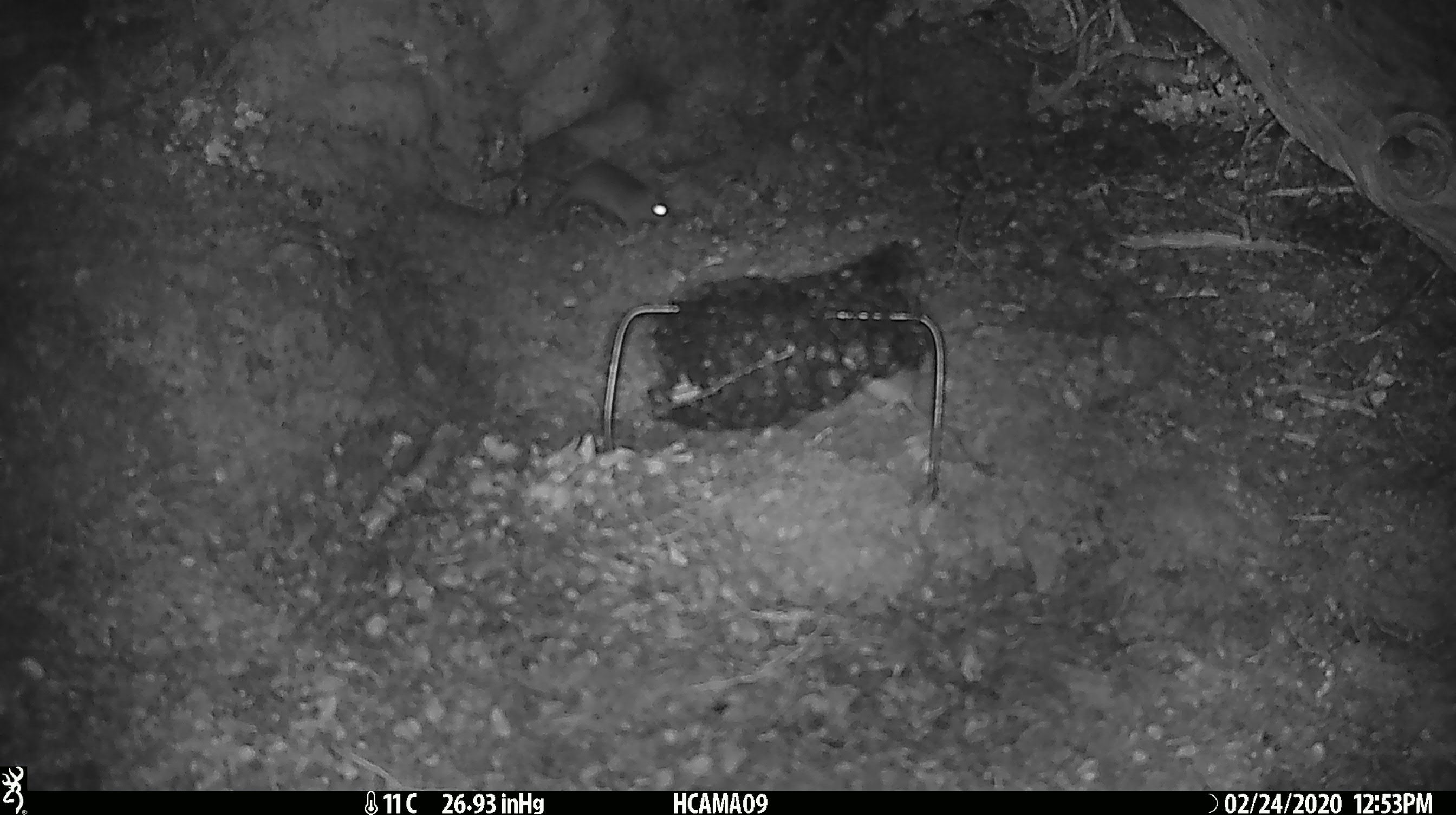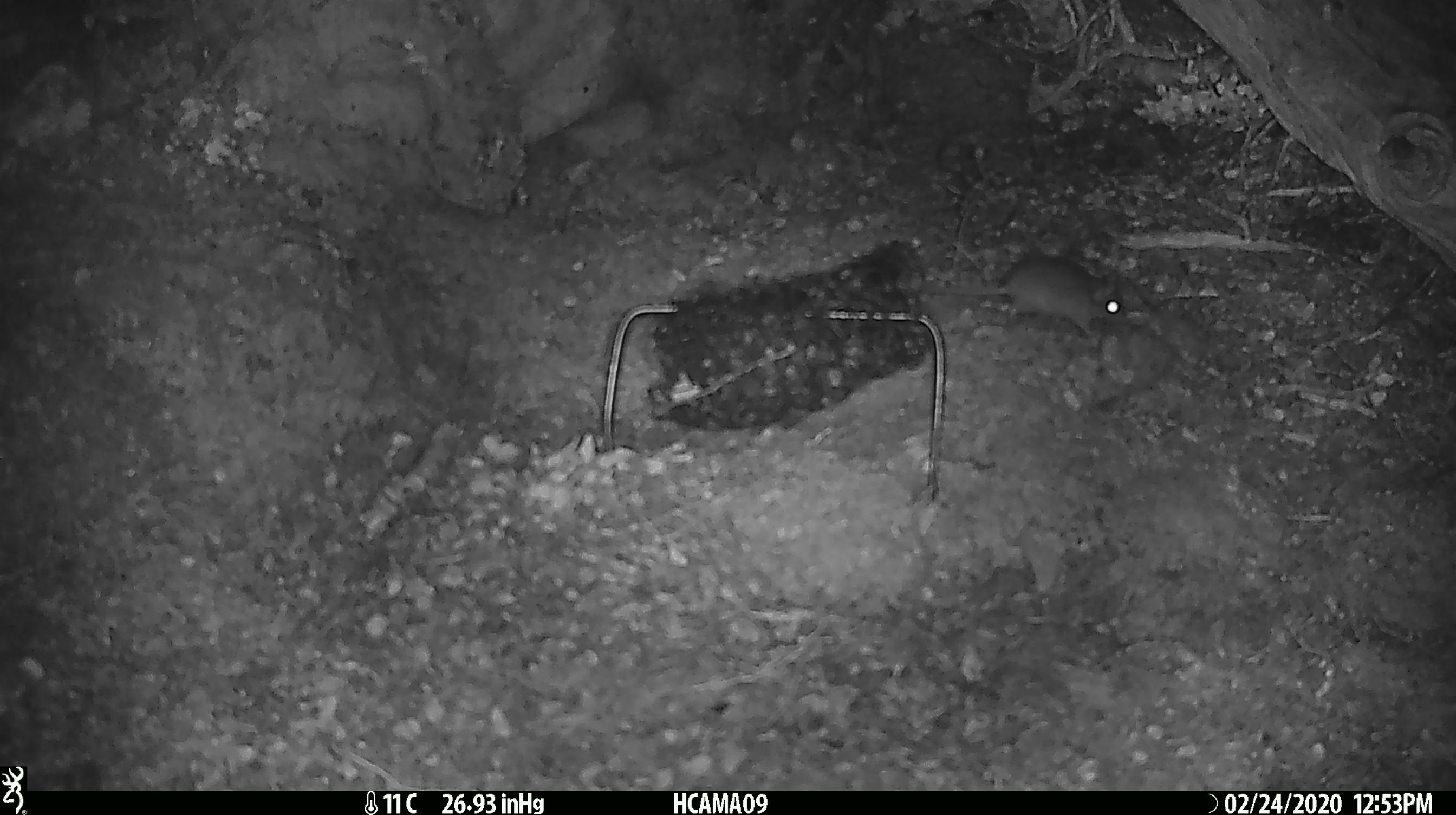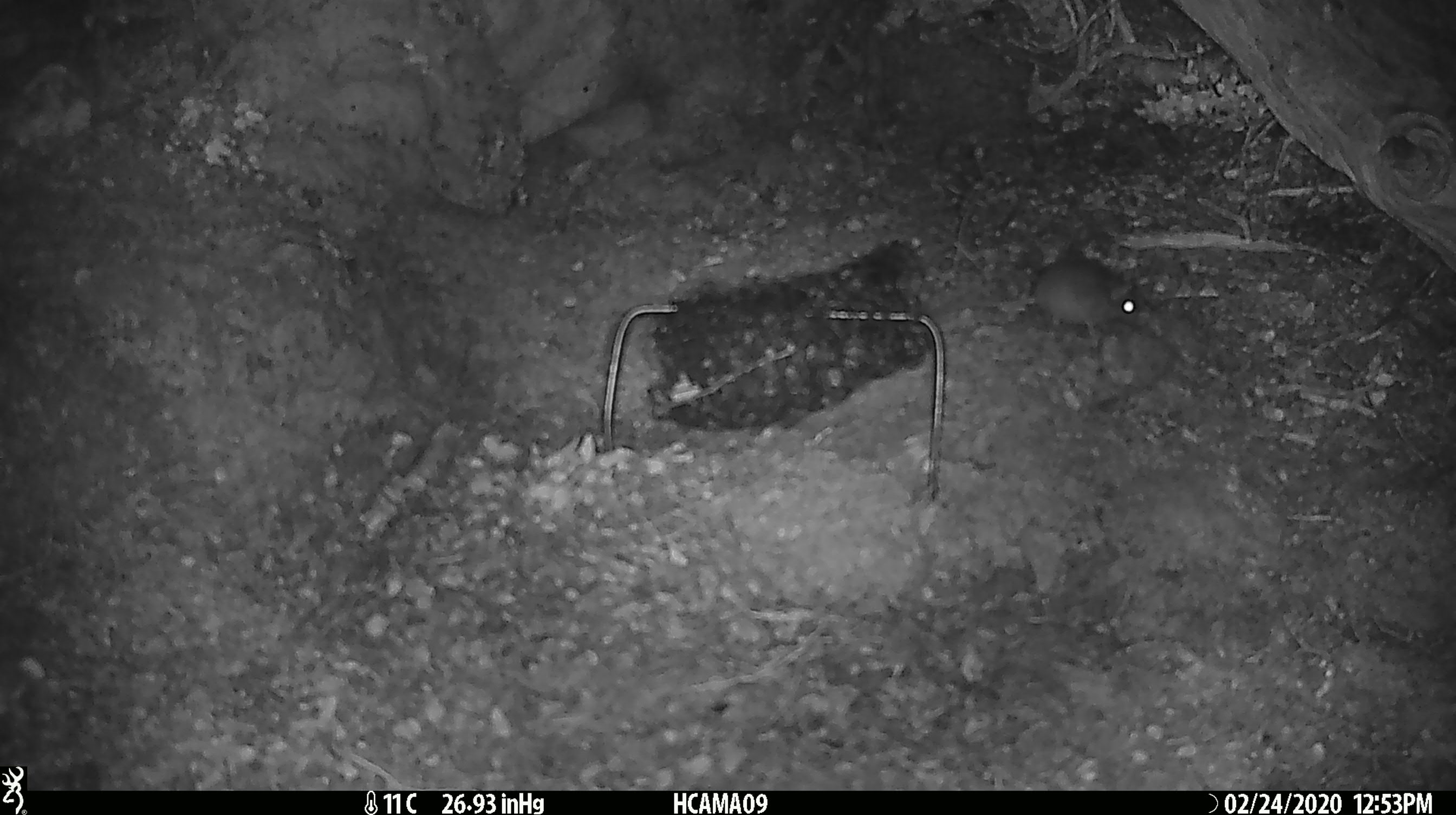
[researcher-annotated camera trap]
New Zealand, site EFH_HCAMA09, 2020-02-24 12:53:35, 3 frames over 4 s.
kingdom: Animalia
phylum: Chordata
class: Mammalia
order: Rodentia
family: Muridae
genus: Mus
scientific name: Mus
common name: mouse